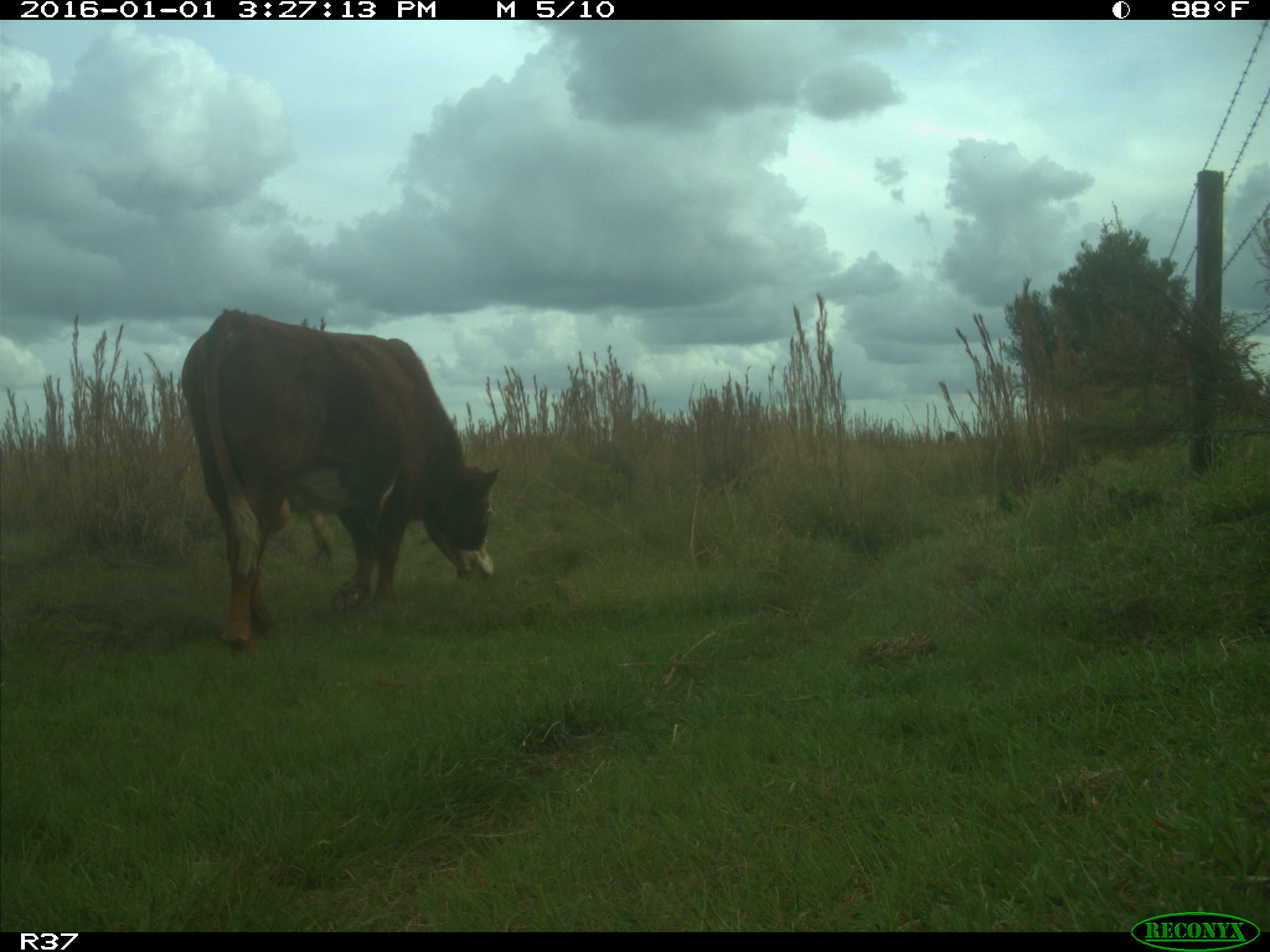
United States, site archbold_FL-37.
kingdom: Animalia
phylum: Chordata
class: Mammalia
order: Artiodactyla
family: Bovidae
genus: Bos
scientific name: Bos taurus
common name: domestic cow